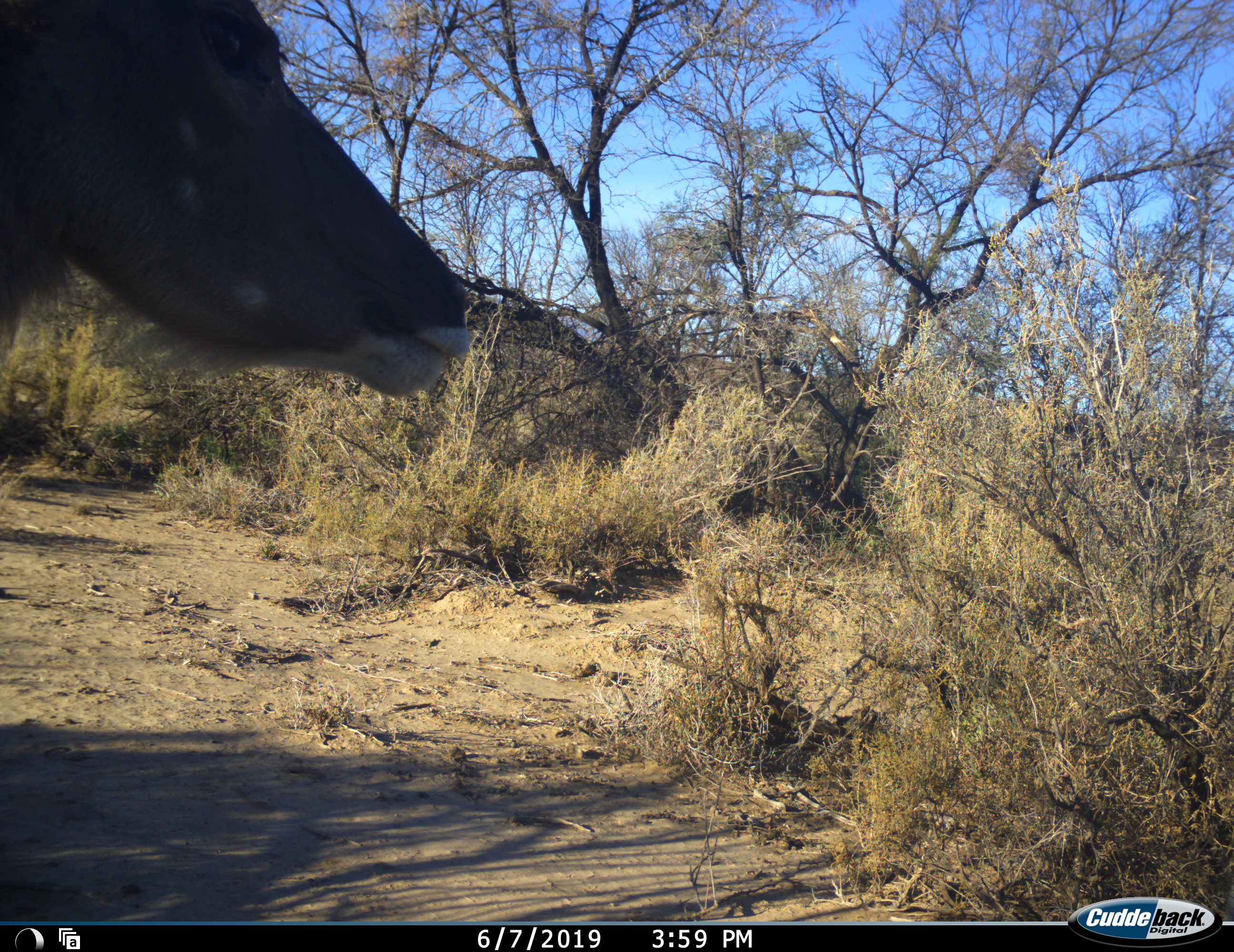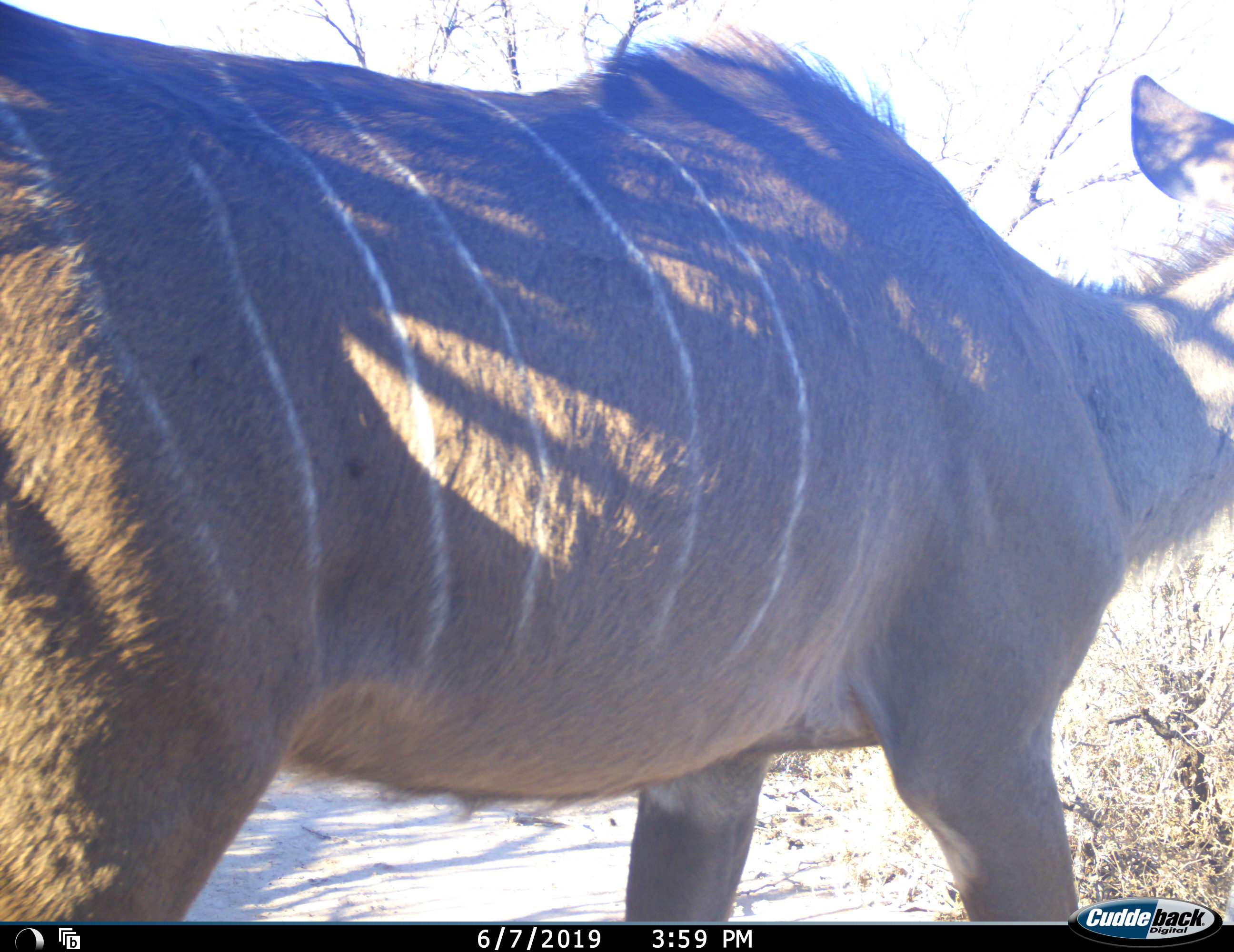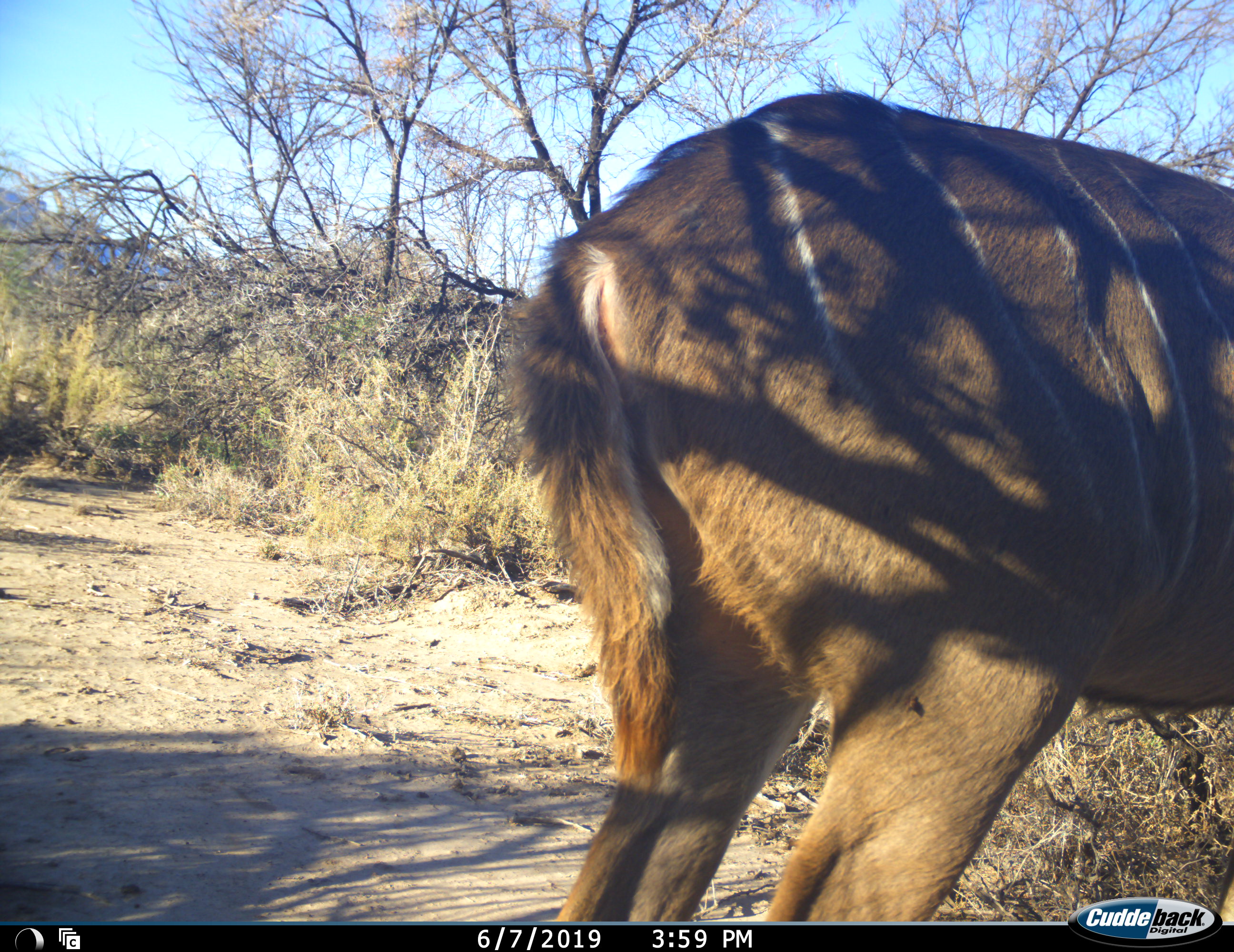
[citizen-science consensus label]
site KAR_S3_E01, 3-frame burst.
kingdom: Animalia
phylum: Chordata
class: Mammalia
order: Artiodactyla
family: Bovidae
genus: Tragelaphus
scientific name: Tragelaphus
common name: kudu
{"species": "kudu (Tragelaphus)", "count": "1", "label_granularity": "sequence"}